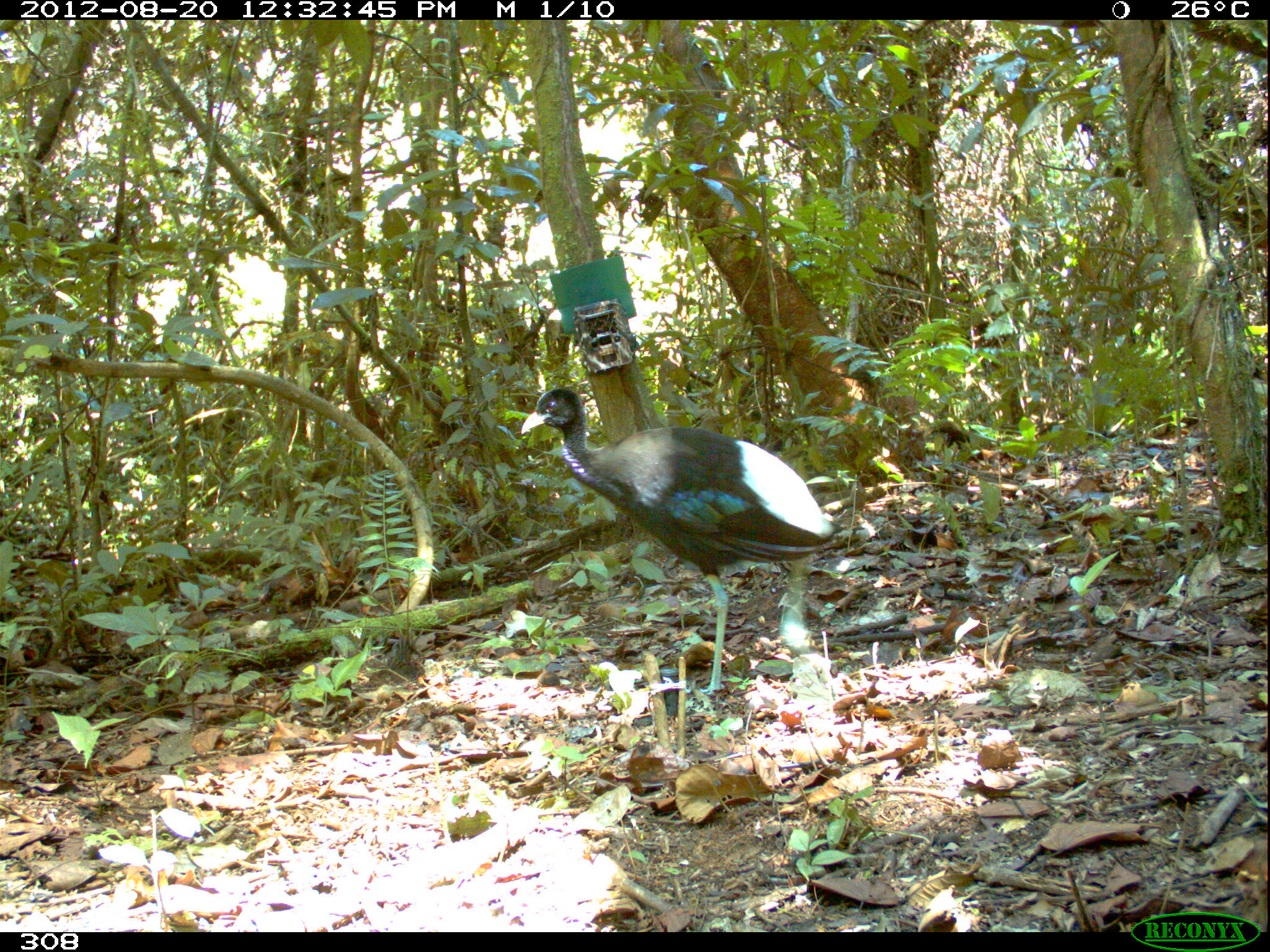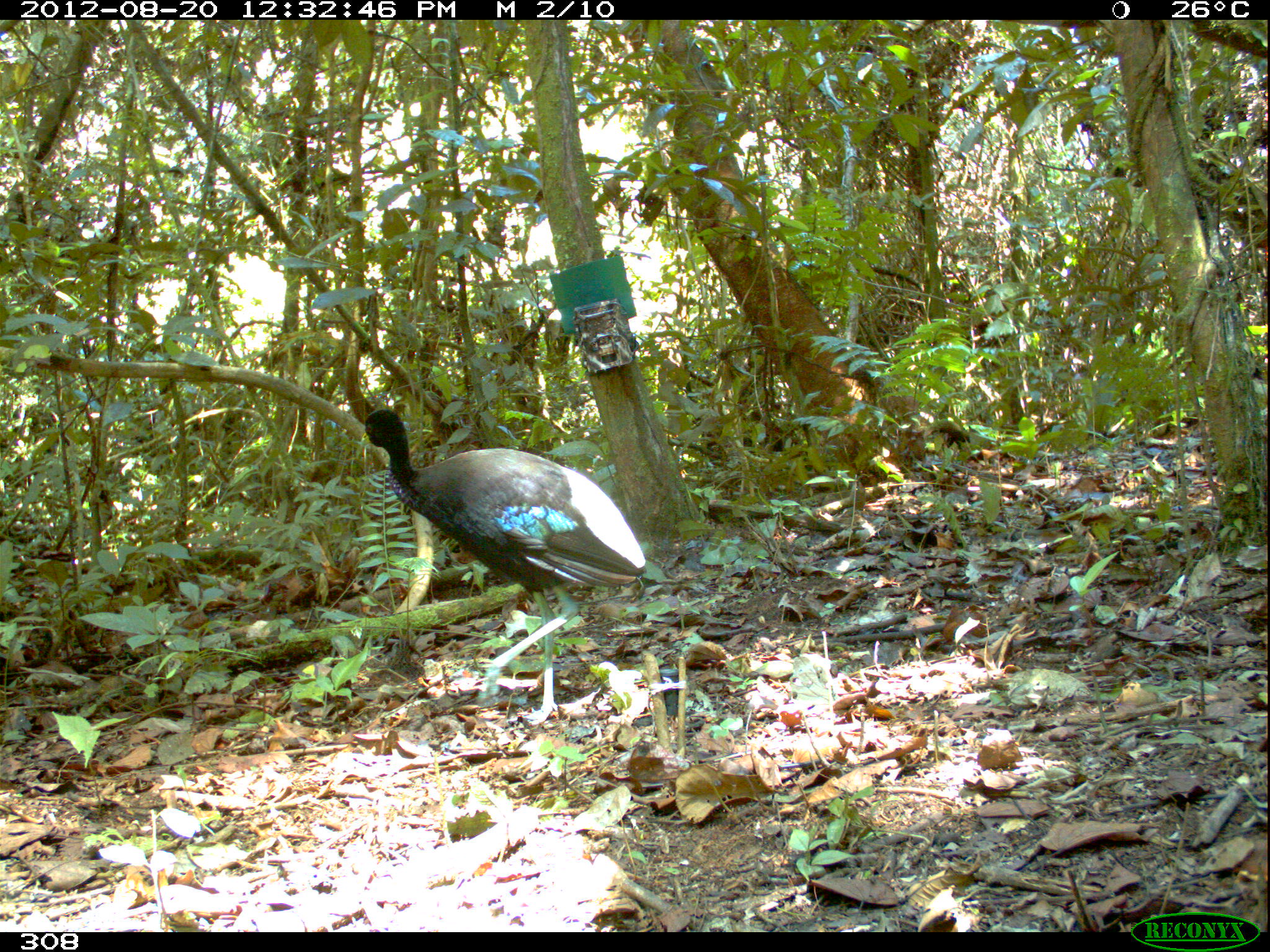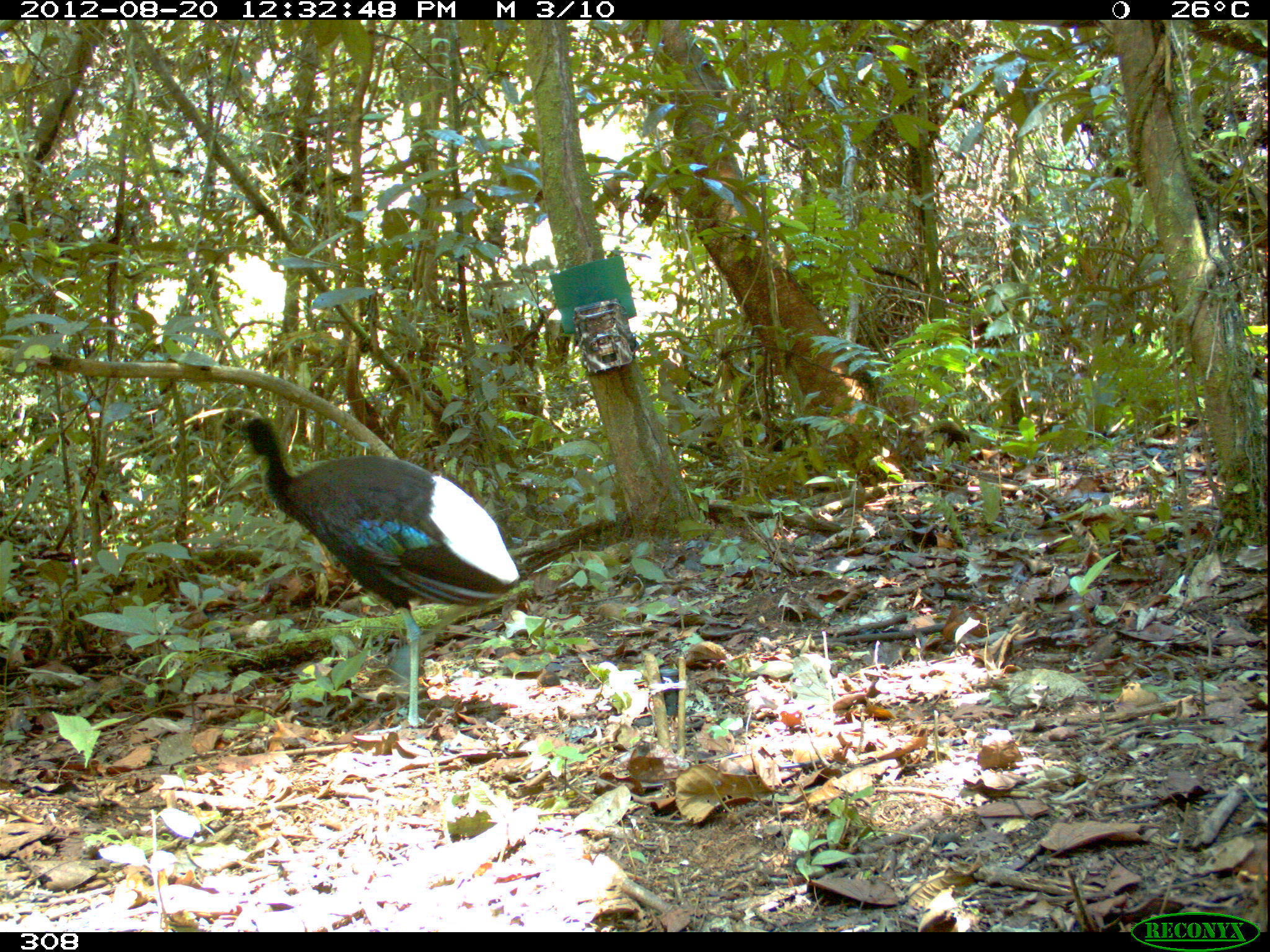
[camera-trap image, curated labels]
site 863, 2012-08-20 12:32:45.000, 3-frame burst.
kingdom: Animalia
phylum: Chordata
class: Aves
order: Gruiformes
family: Psophiidae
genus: Psophia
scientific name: Psophia leucoptera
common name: pale-winged trumpeter